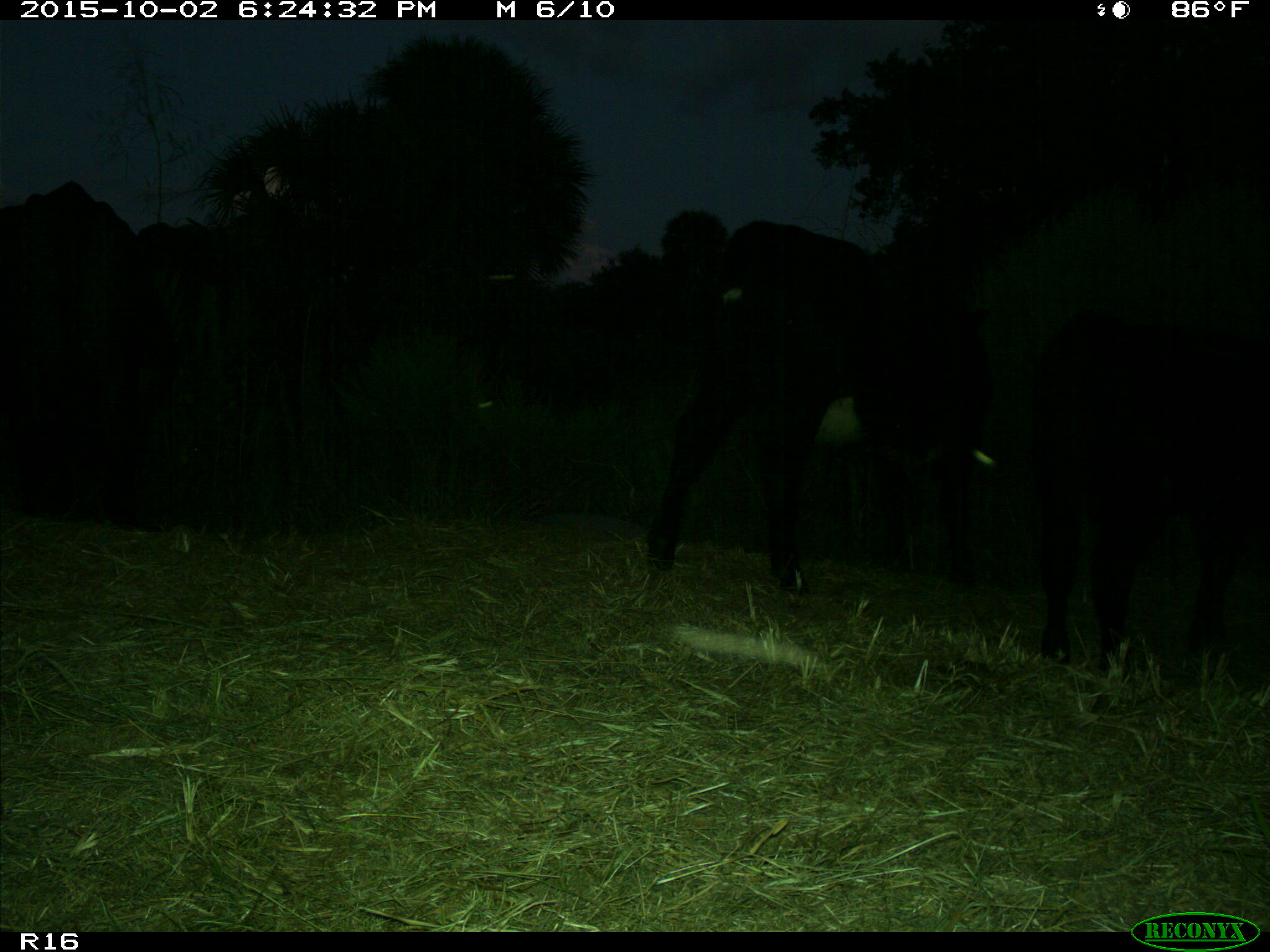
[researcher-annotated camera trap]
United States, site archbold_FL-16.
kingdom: Animalia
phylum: Chordata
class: Mammalia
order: Artiodactyla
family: Bovidae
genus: Bos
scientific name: Bos taurus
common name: domestic cow